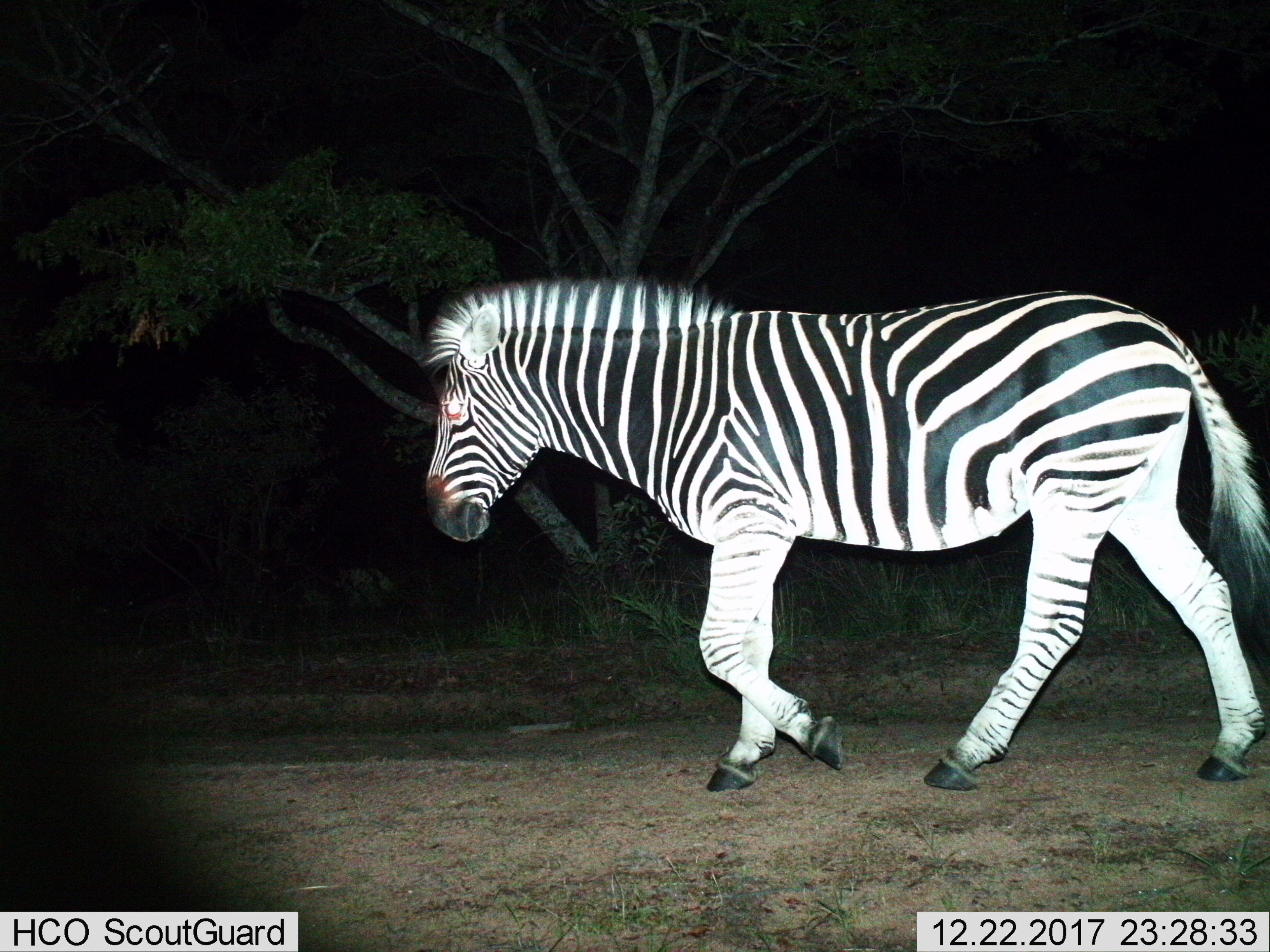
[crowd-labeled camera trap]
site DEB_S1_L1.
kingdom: Animalia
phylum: Chordata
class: Mammalia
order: Perissodactyla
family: Equidae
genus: Equus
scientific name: Equus quagga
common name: plains zebra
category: zebraplains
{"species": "zebraplains (plains zebra) (Equus quagga)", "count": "1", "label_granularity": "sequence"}